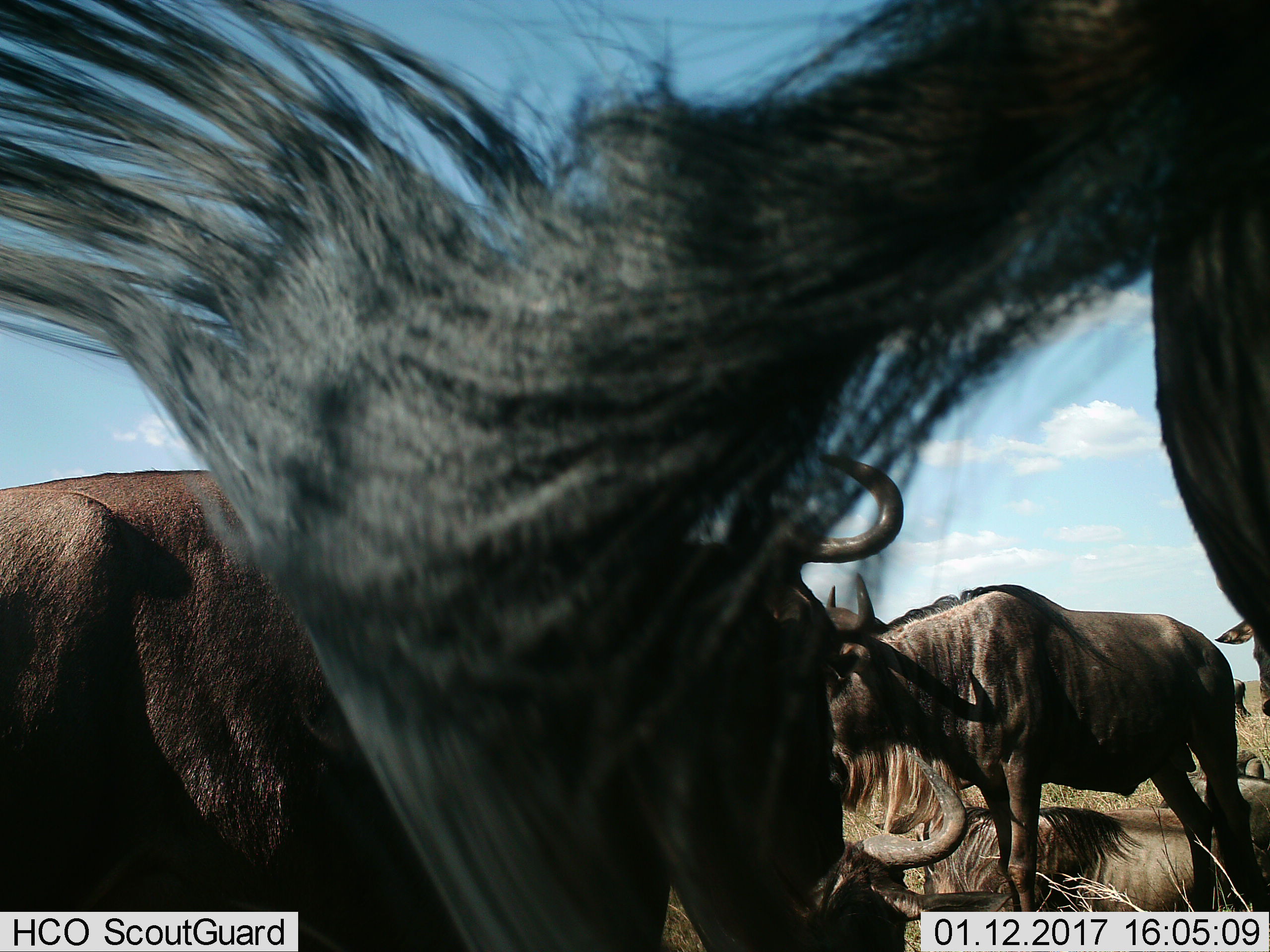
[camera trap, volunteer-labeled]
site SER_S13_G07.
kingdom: Animalia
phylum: Chordata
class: Mammalia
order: Artiodactyla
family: Bovidae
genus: Connochaetes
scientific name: Connochaetes taurinus taurinus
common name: blue wildebeest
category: wildebeestblue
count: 7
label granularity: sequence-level